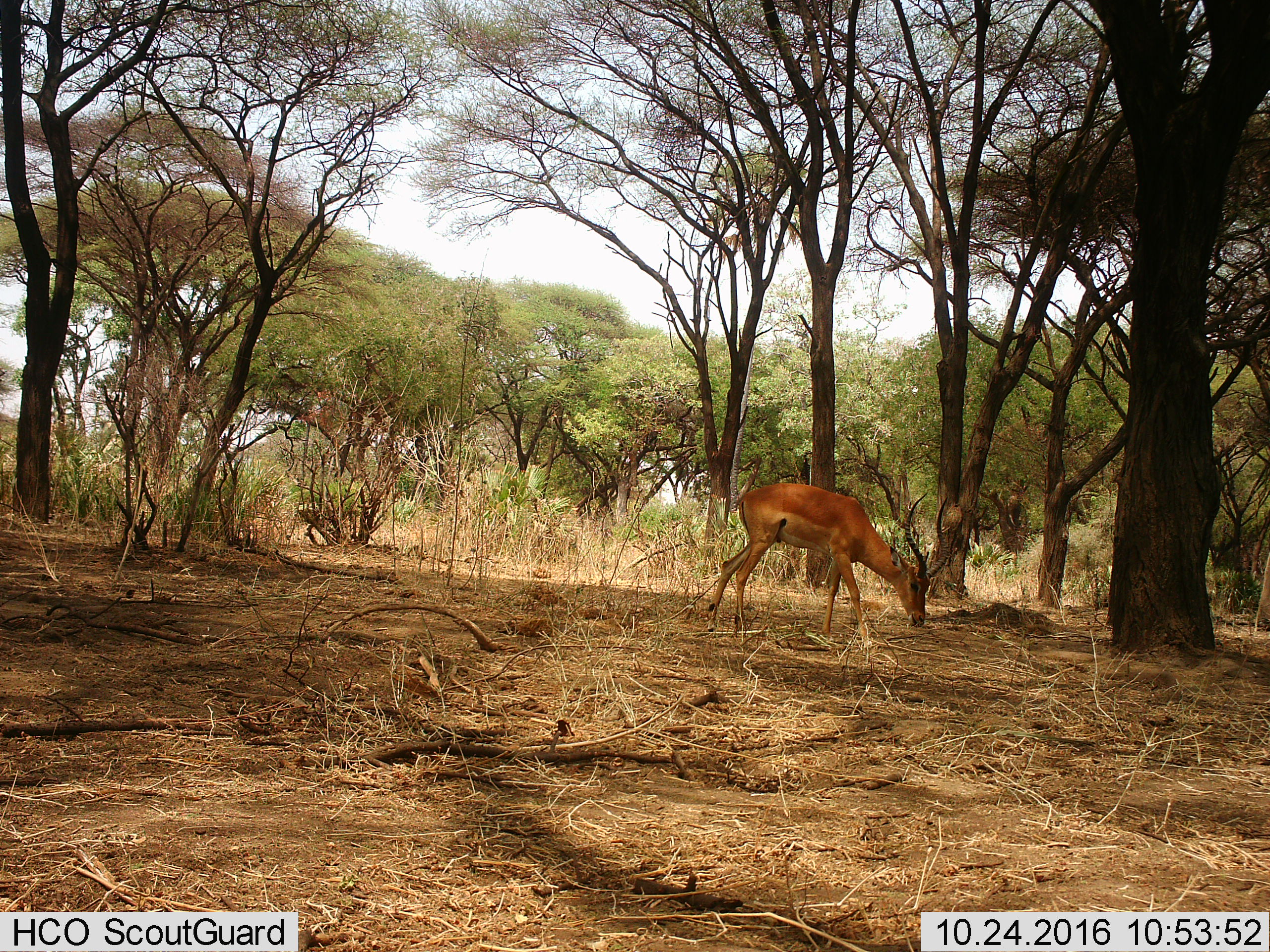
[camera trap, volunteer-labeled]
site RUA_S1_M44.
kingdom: Animalia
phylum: Chordata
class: Mammalia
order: Artiodactyla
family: Bovidae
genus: Aepyceros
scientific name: Aepyceros melampus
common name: impala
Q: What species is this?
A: Impala (Aepyceros melampus).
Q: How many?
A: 1.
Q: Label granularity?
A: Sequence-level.